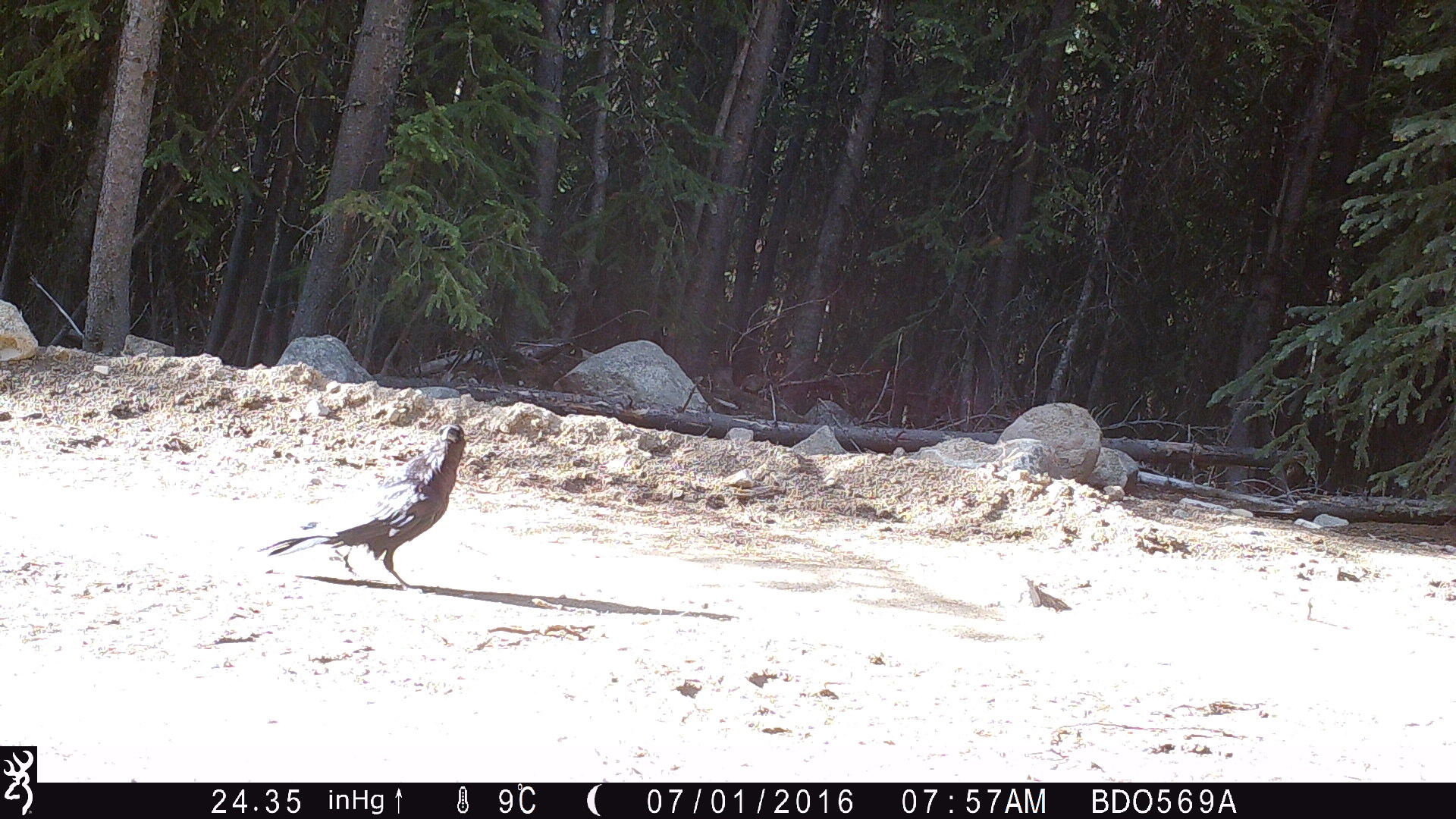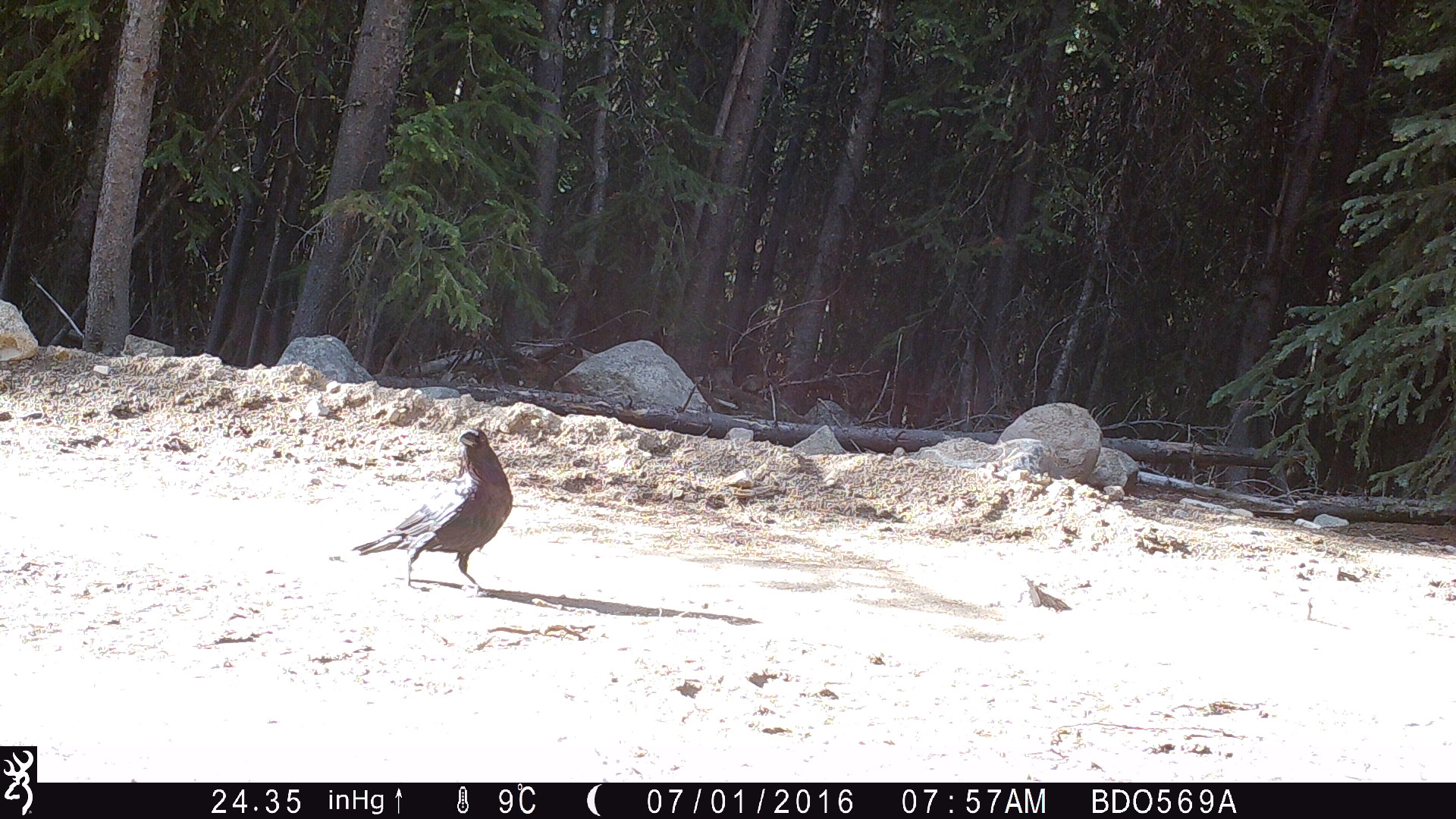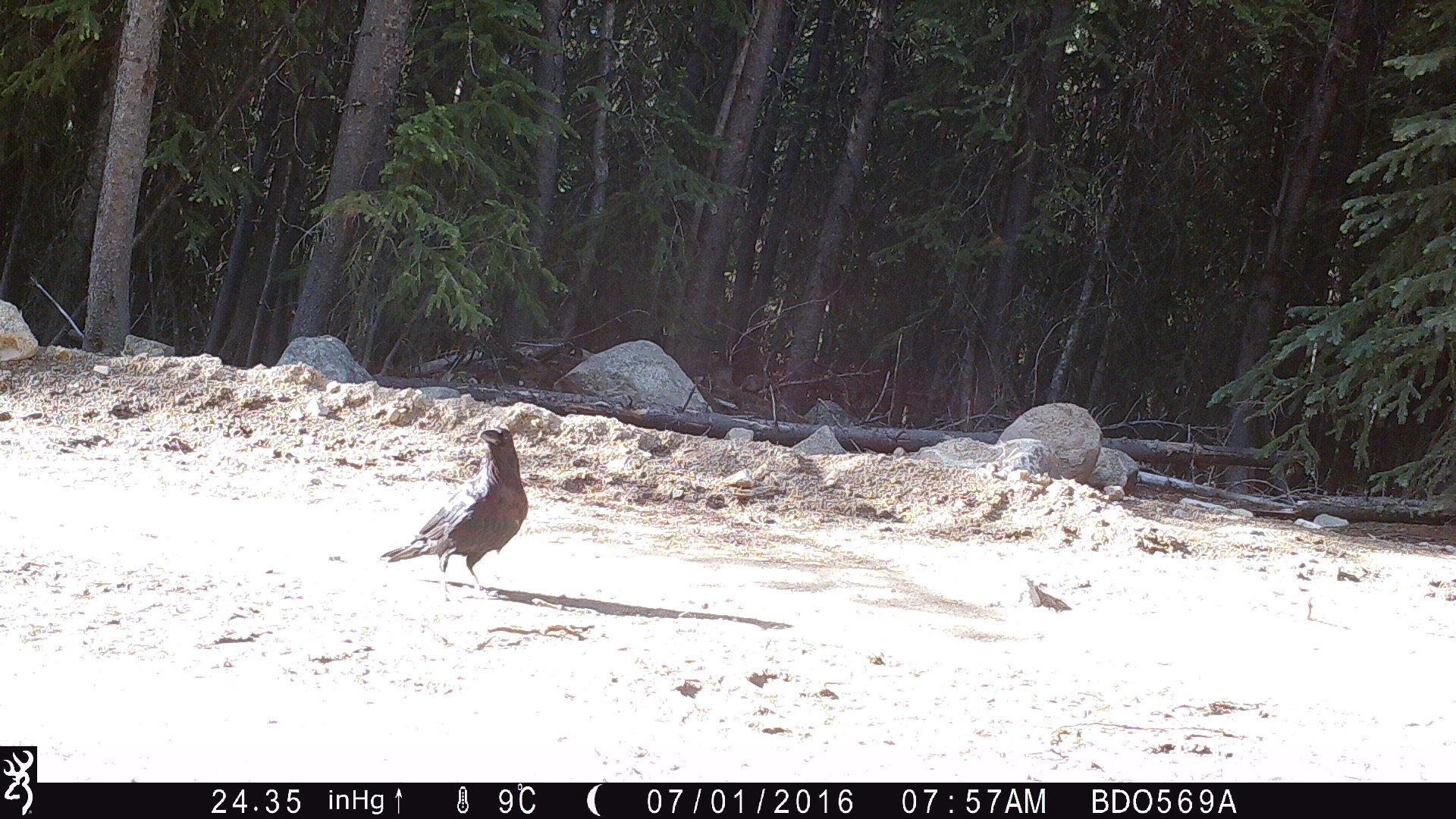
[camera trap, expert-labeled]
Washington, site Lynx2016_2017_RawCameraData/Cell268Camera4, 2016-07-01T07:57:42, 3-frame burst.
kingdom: Animalia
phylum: Chordata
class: Aves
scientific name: Aves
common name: birds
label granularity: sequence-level